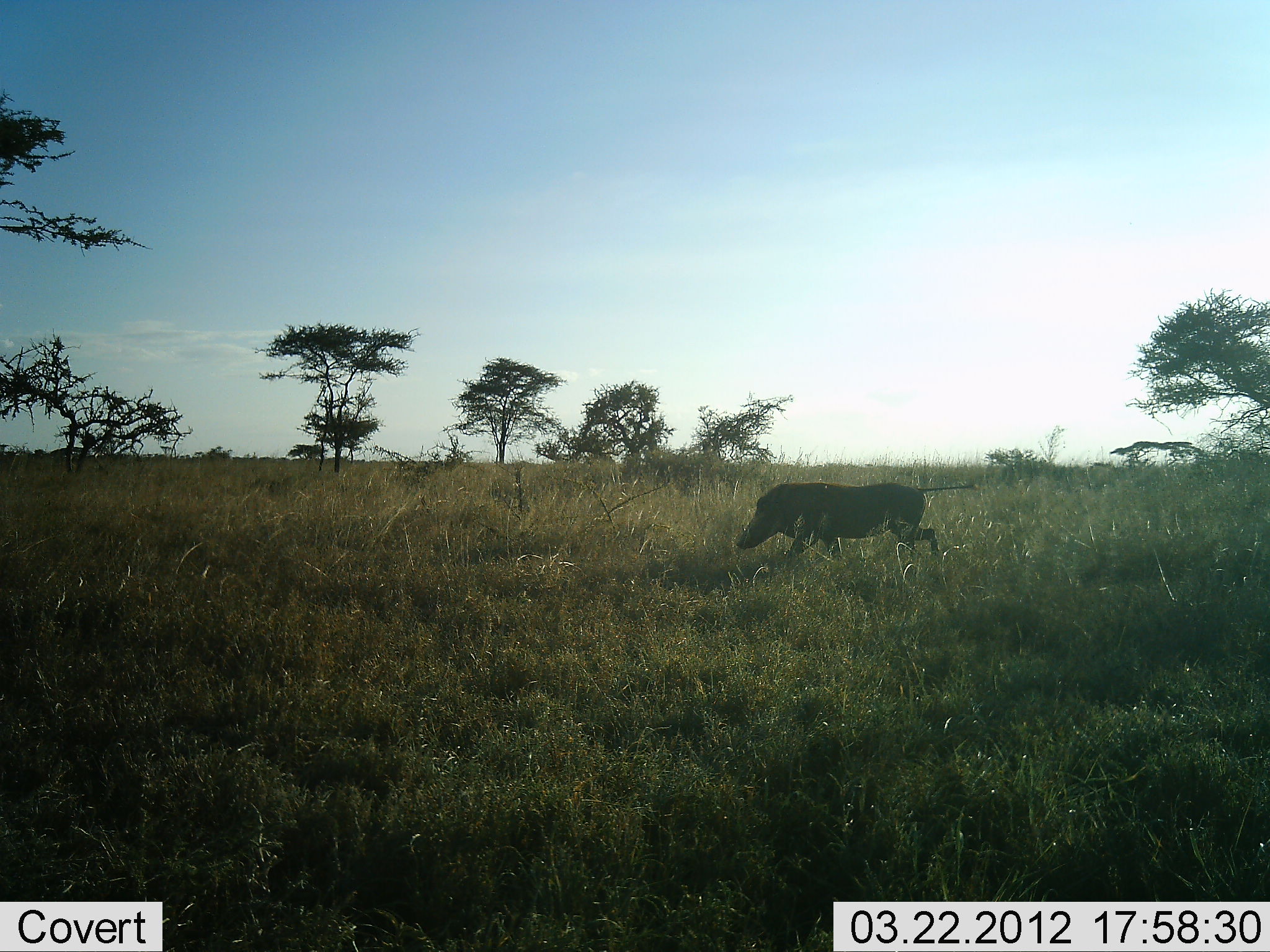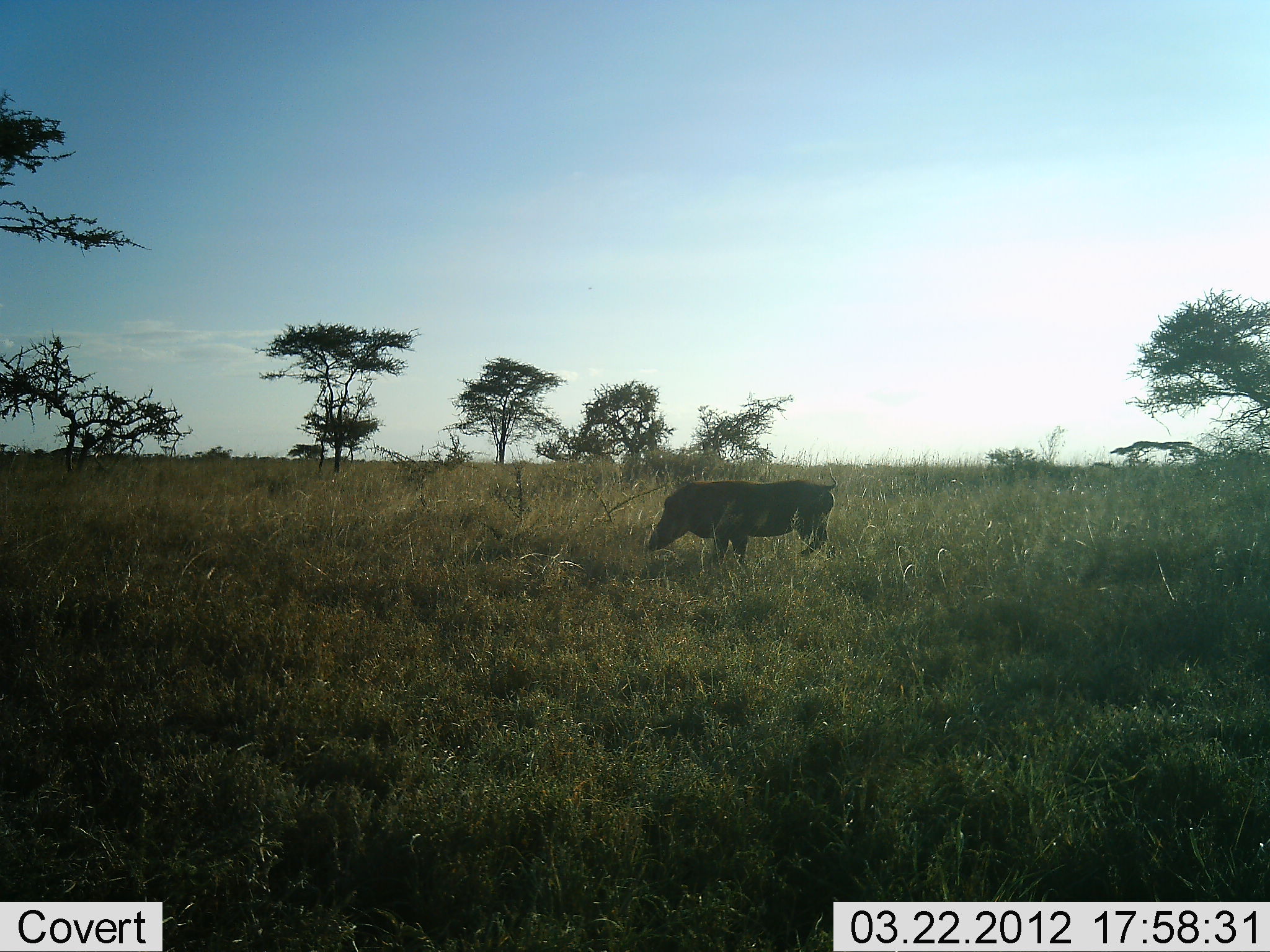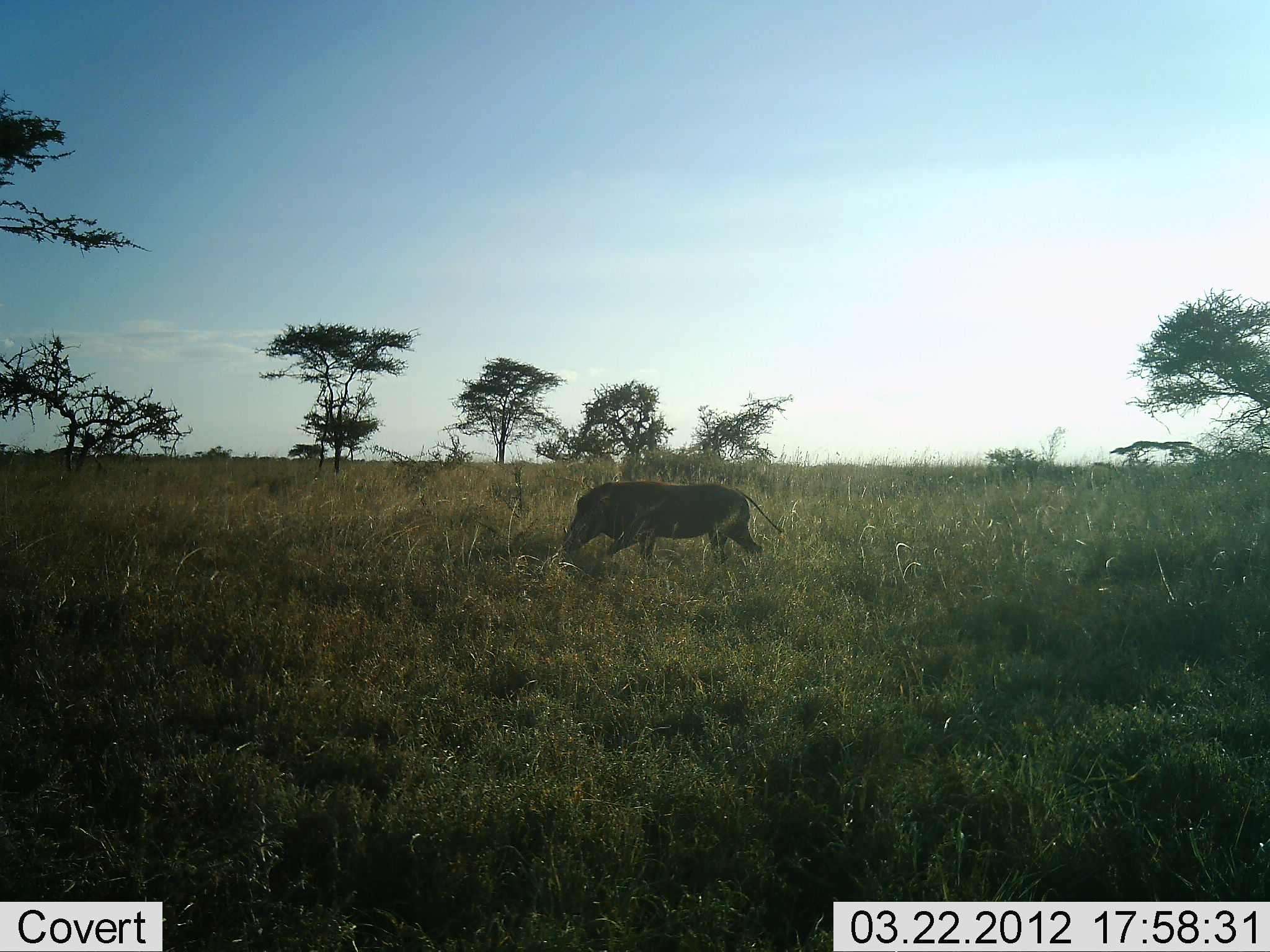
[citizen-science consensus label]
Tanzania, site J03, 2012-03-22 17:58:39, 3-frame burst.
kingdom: Animalia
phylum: Chordata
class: Mammalia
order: Artiodactyla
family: Suidae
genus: Phacochoerus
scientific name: Phacochoerus africanus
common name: warthog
Warthog (Phacochoerus africanus), count 1. Behavior (volunteer vote fractions): standing 0%, resting 0%, moving 95%, interacting 0%. Young present (vote fraction): 0%. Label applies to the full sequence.